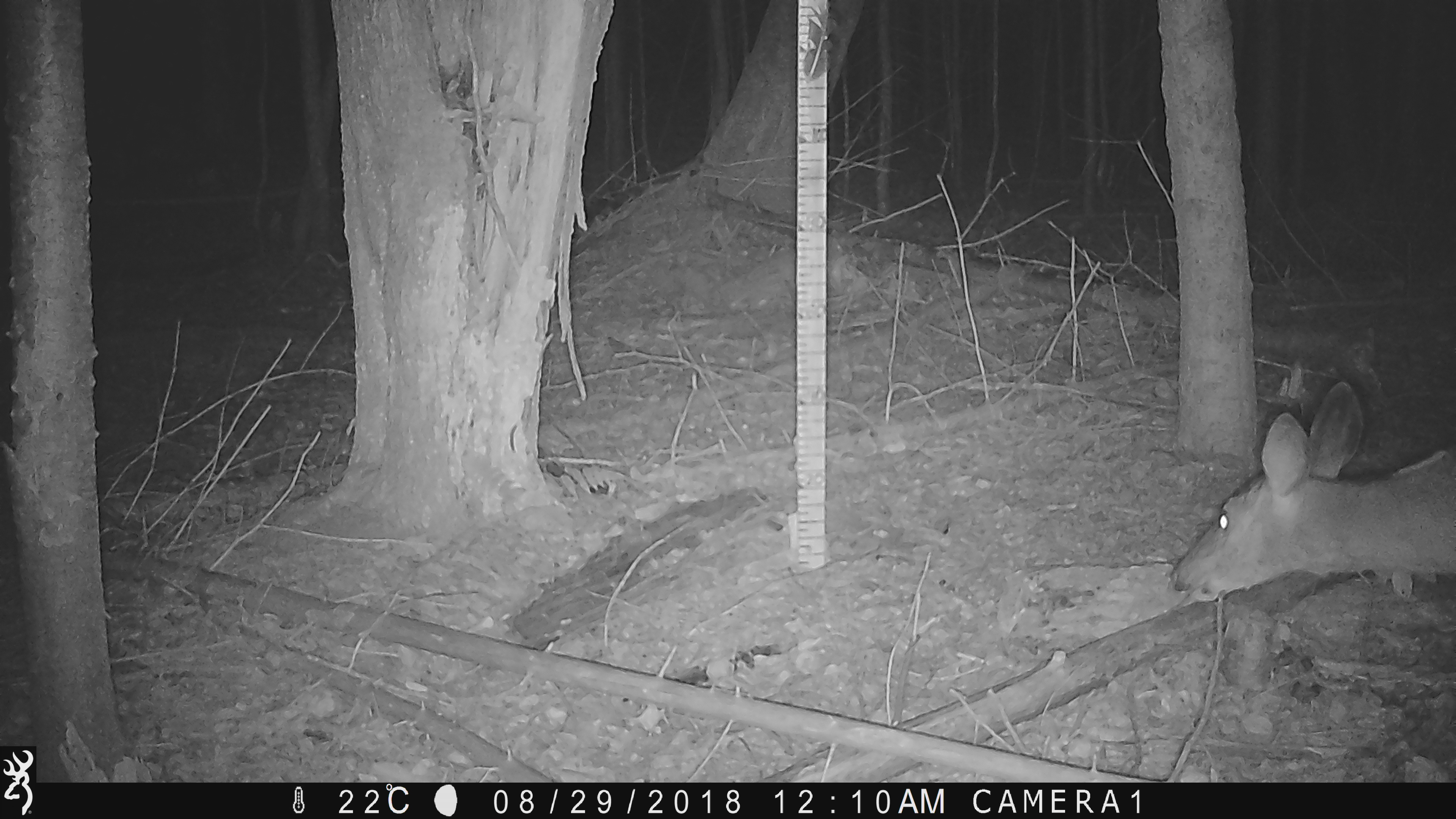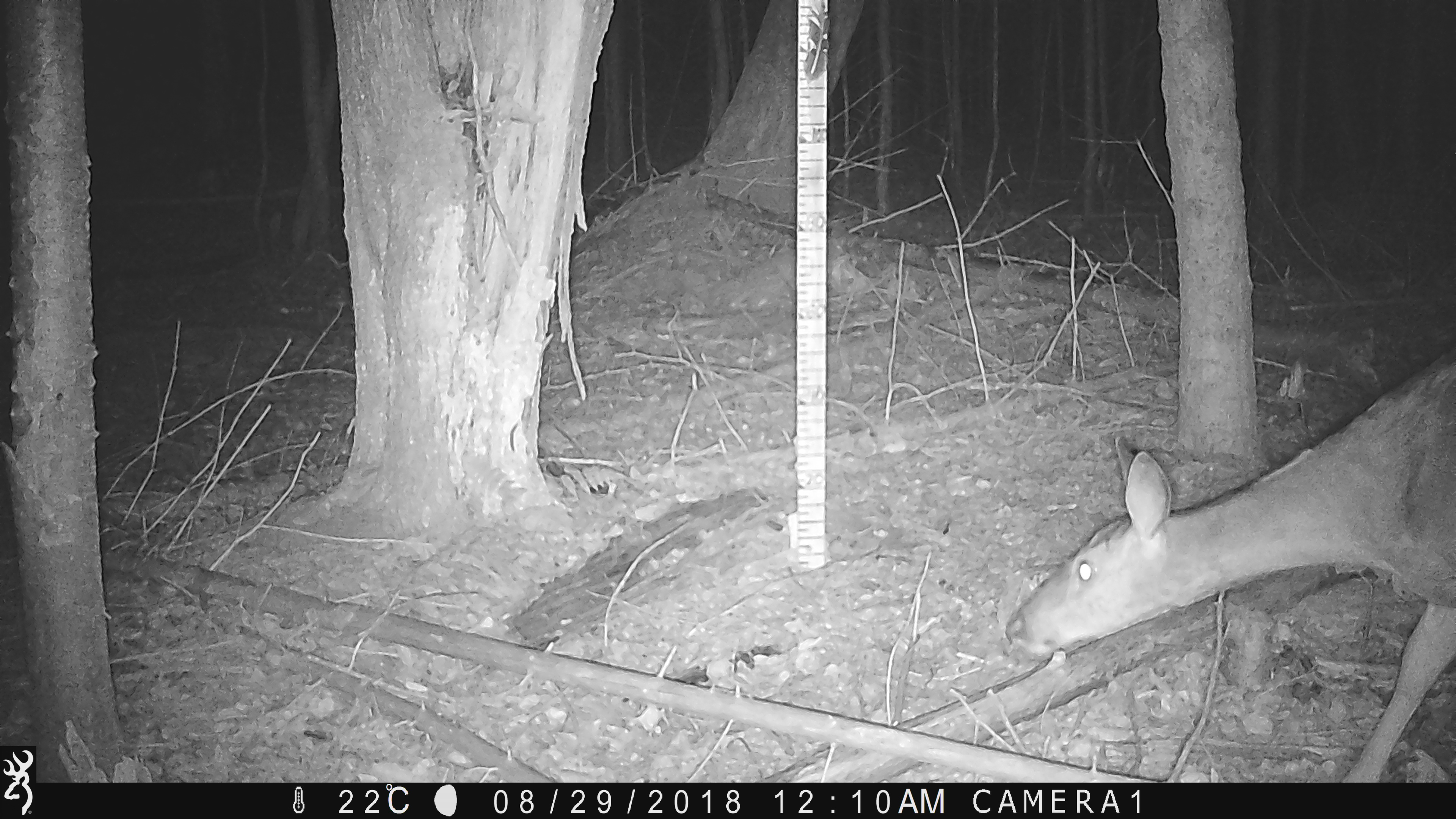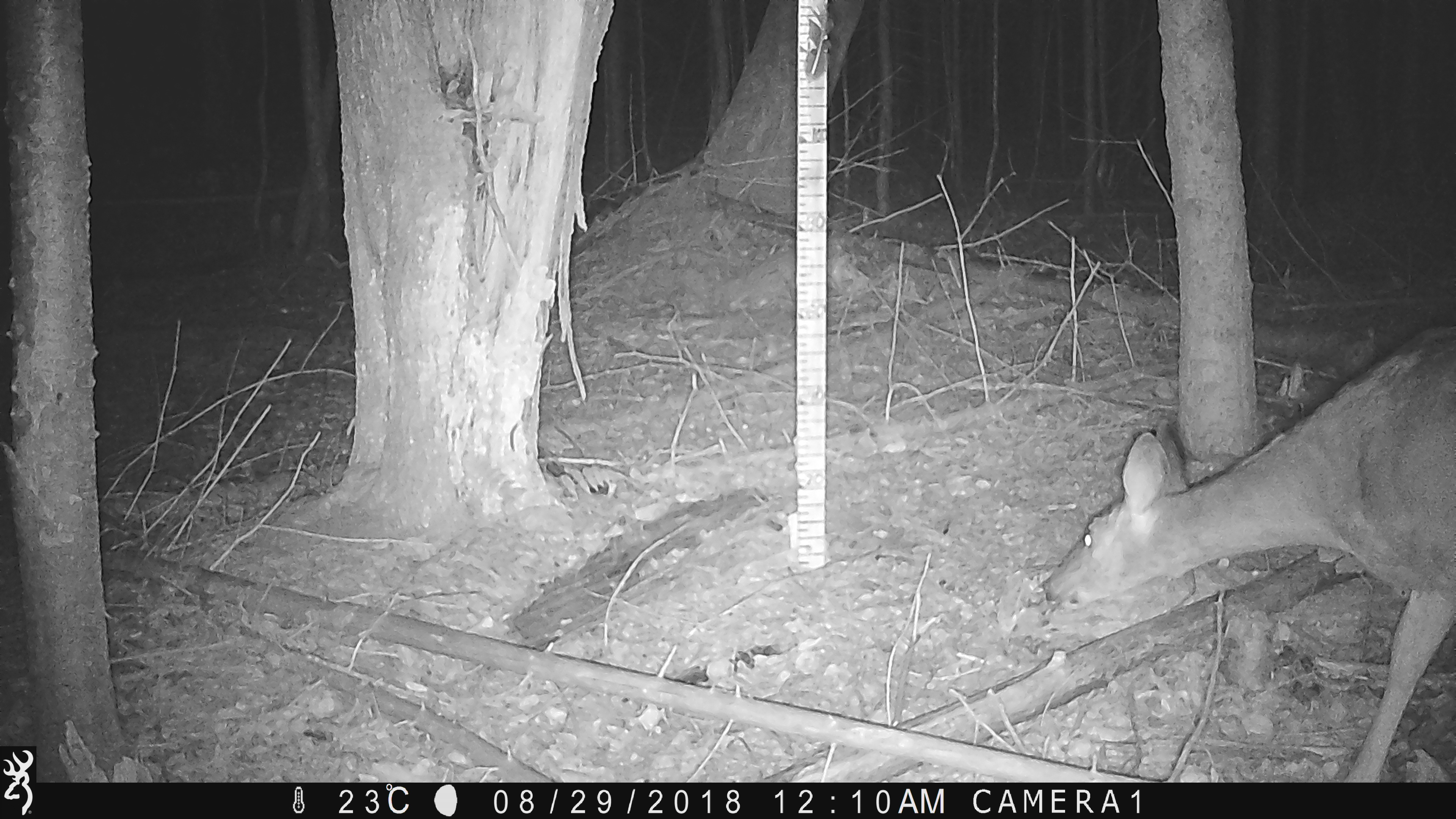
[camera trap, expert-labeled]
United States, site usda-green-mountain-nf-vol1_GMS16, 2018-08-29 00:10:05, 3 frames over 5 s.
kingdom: Animalia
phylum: Chordata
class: Mammalia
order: Artiodactyla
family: Cervidae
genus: Odocoileus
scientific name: Odocoileus virginianus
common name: white-tailed deer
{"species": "white-tailed deer (Odocoileus virginianus)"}